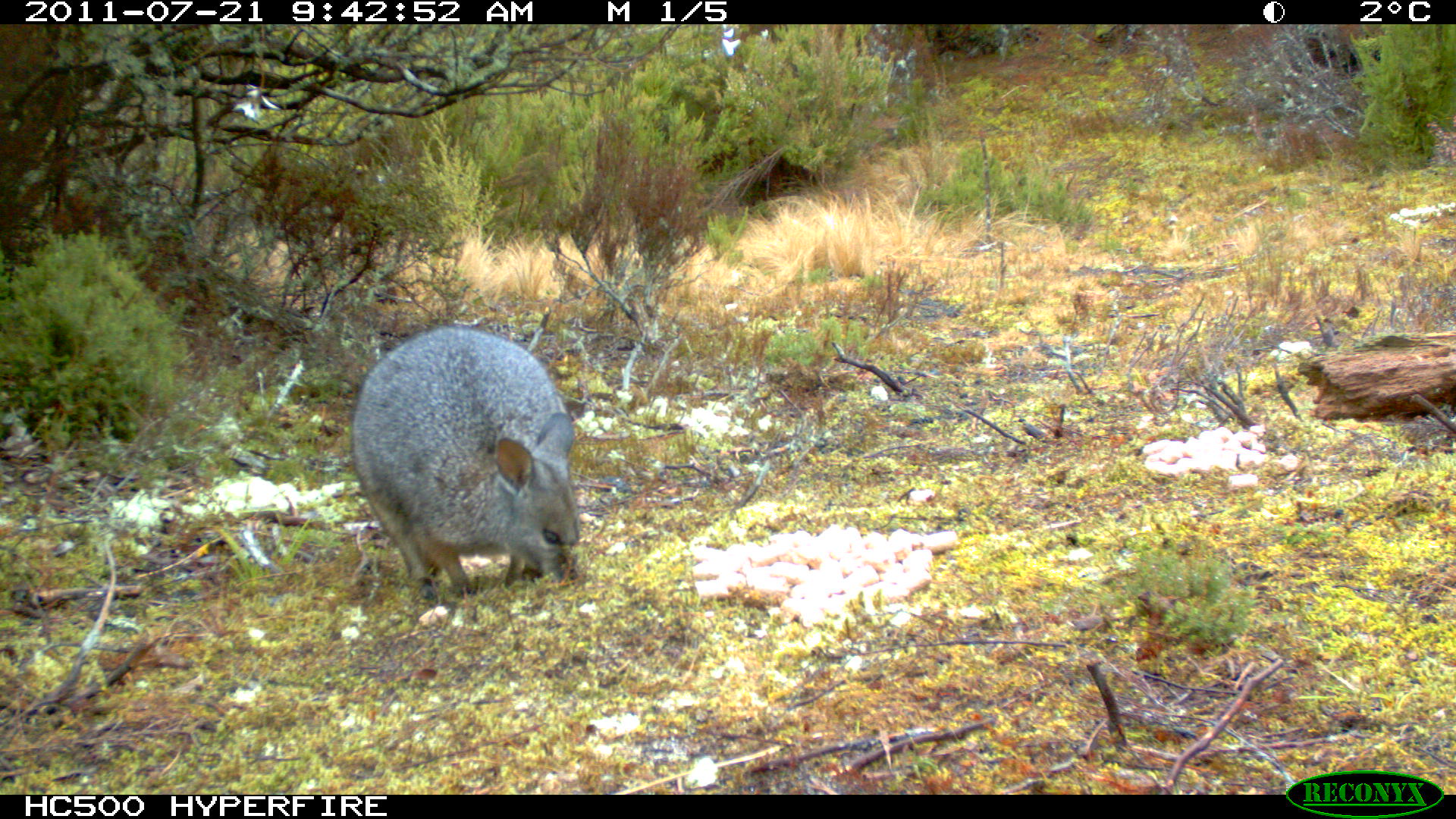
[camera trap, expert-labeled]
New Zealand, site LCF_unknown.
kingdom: Animalia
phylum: Chordata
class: Mammalia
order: Diprotodontia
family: Macropodidae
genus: Notamacropus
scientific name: Notamacropus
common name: wallaby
Wallaby (Notamacropus).